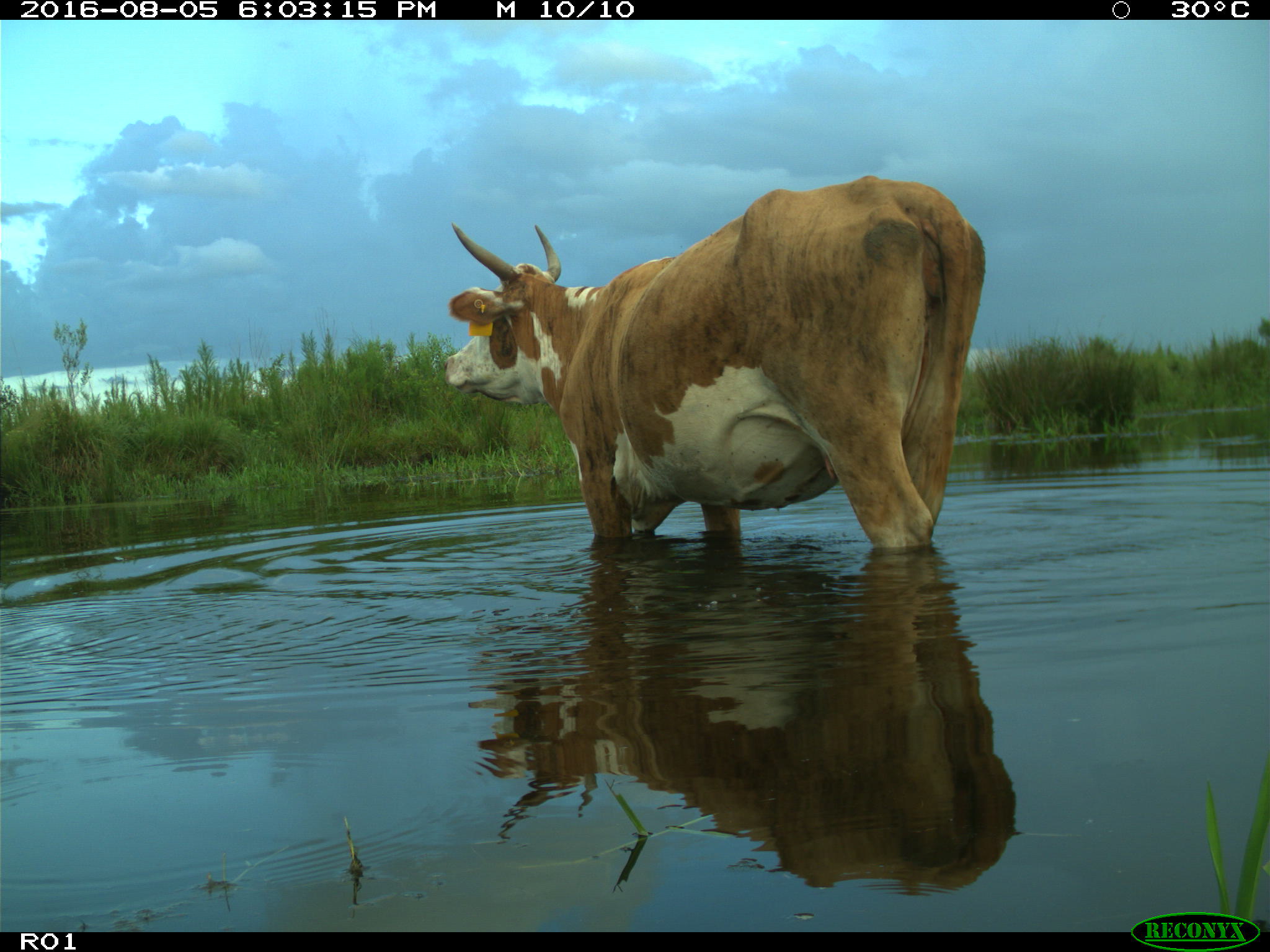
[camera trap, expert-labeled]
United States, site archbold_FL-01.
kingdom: Animalia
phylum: Chordata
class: Mammalia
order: Artiodactyla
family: Bovidae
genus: Bos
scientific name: Bos taurus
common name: domestic cow